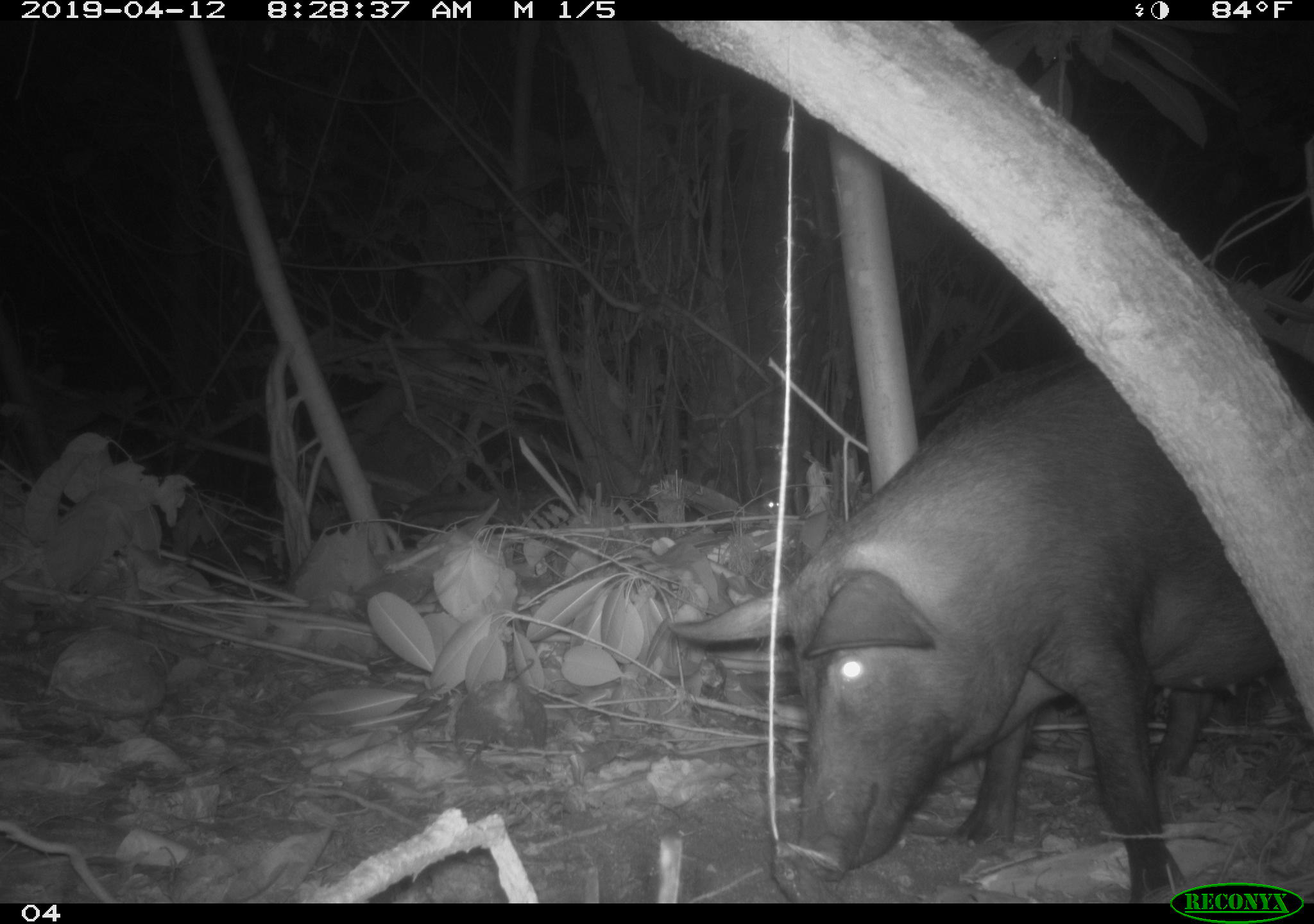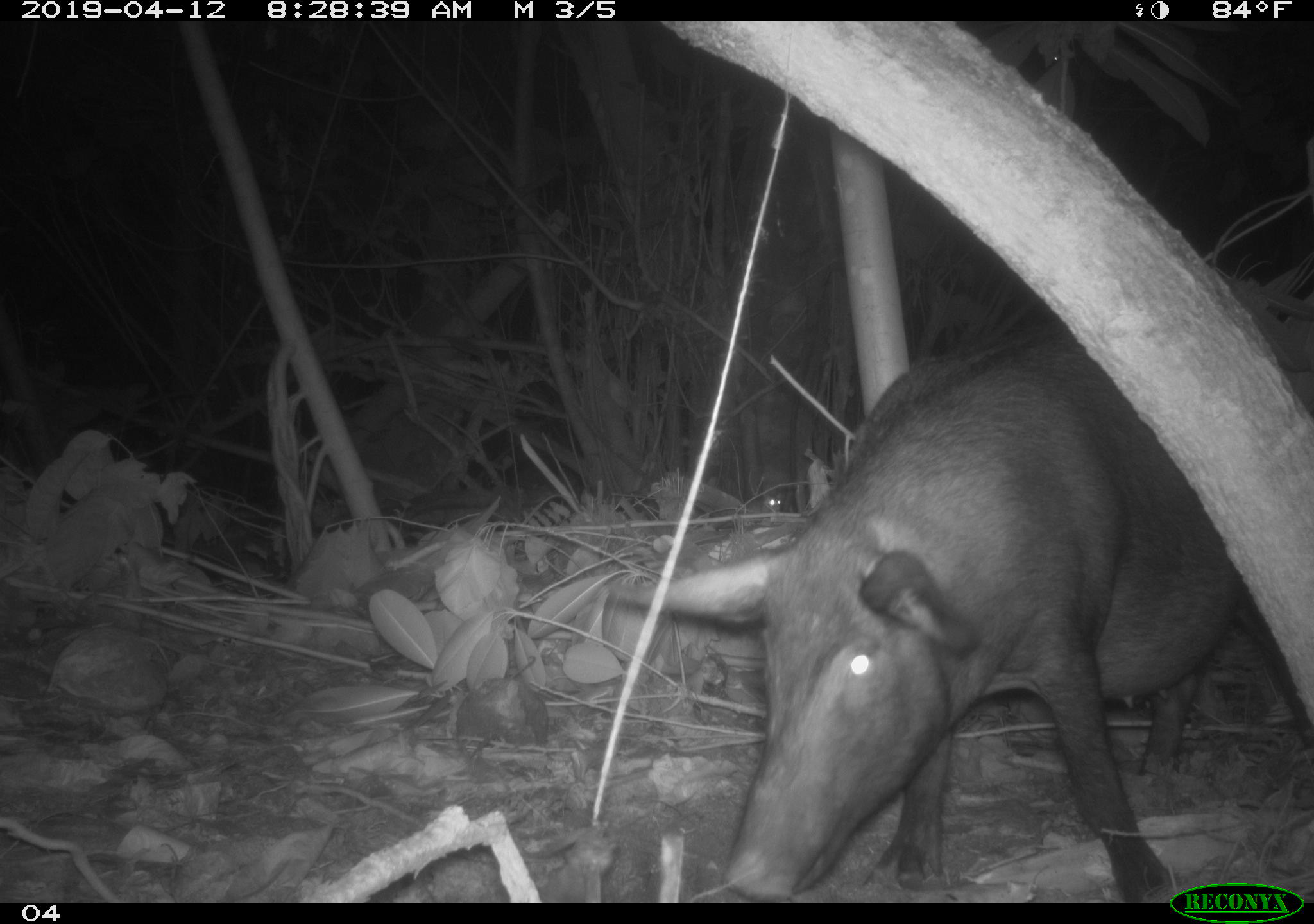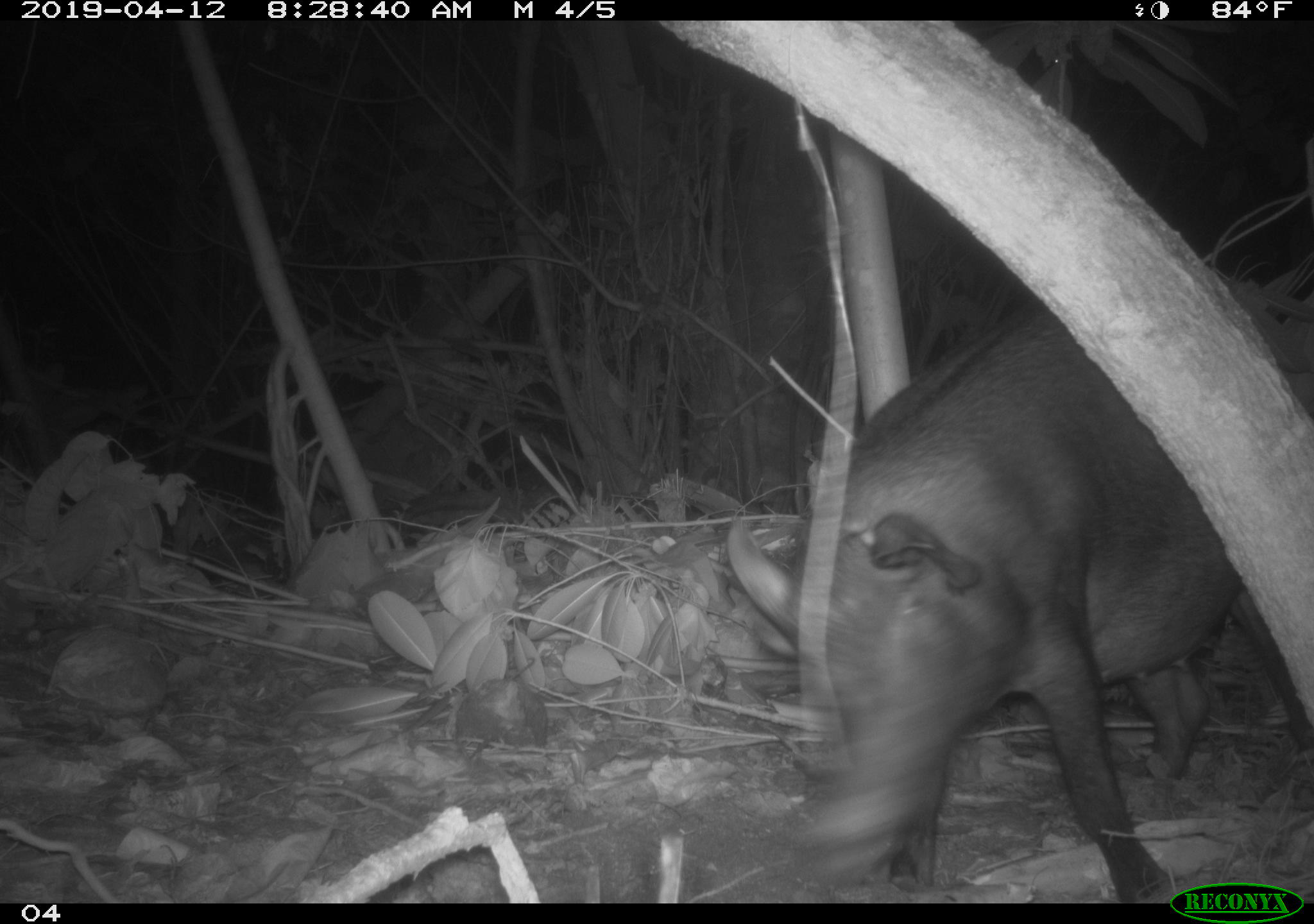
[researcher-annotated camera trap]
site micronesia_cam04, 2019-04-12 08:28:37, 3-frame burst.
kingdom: Animalia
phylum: Chordata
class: Mammalia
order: Artiodactyla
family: Suidae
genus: Sus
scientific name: Sus scrofa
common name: pig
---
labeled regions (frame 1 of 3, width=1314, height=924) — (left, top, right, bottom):
pig: (682, 379, 1170, 887)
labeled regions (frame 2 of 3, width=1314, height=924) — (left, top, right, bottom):
pig: (604, 320, 1290, 890)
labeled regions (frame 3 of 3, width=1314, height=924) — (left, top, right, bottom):
pig: (712, 293, 1303, 898)